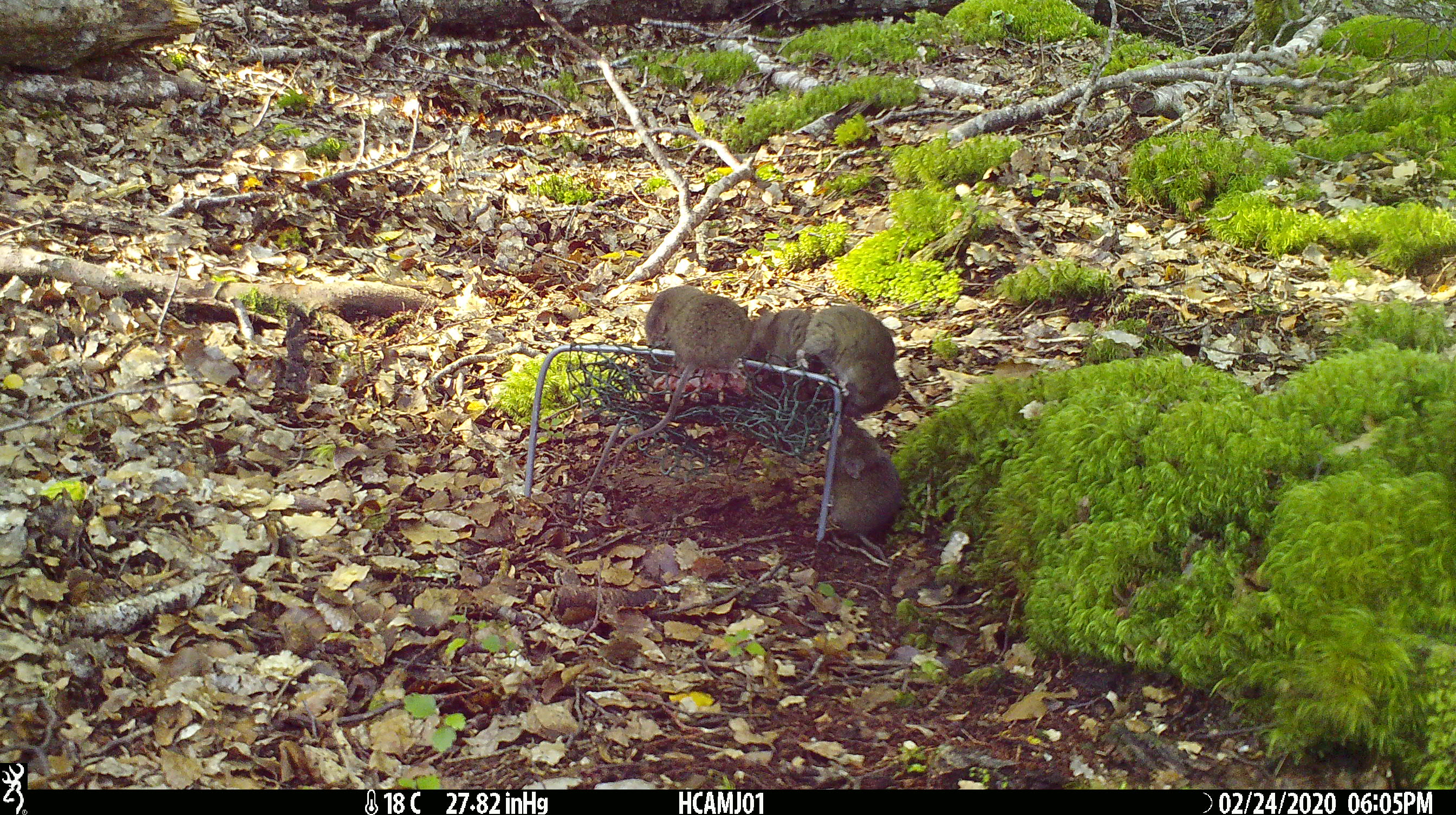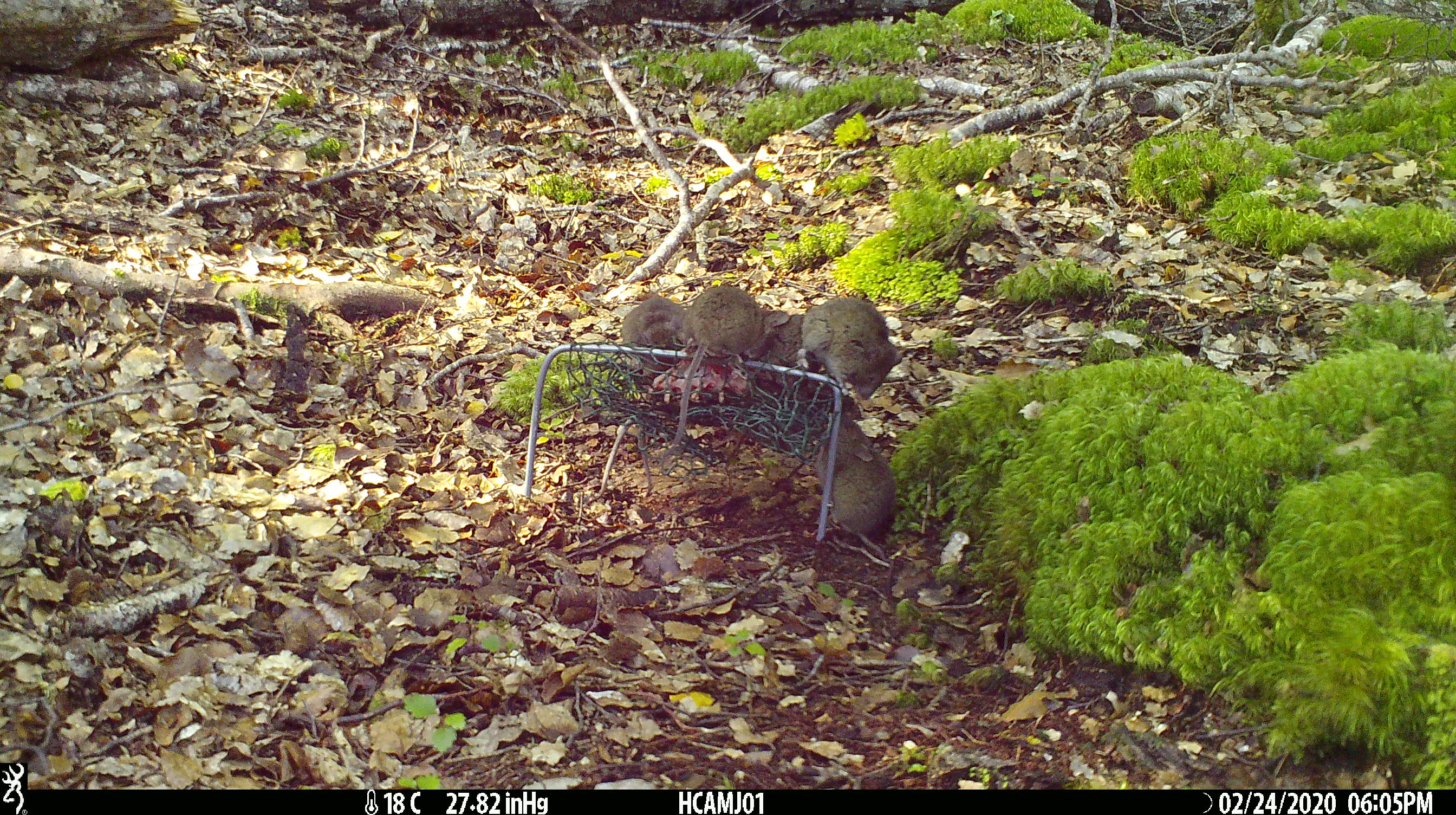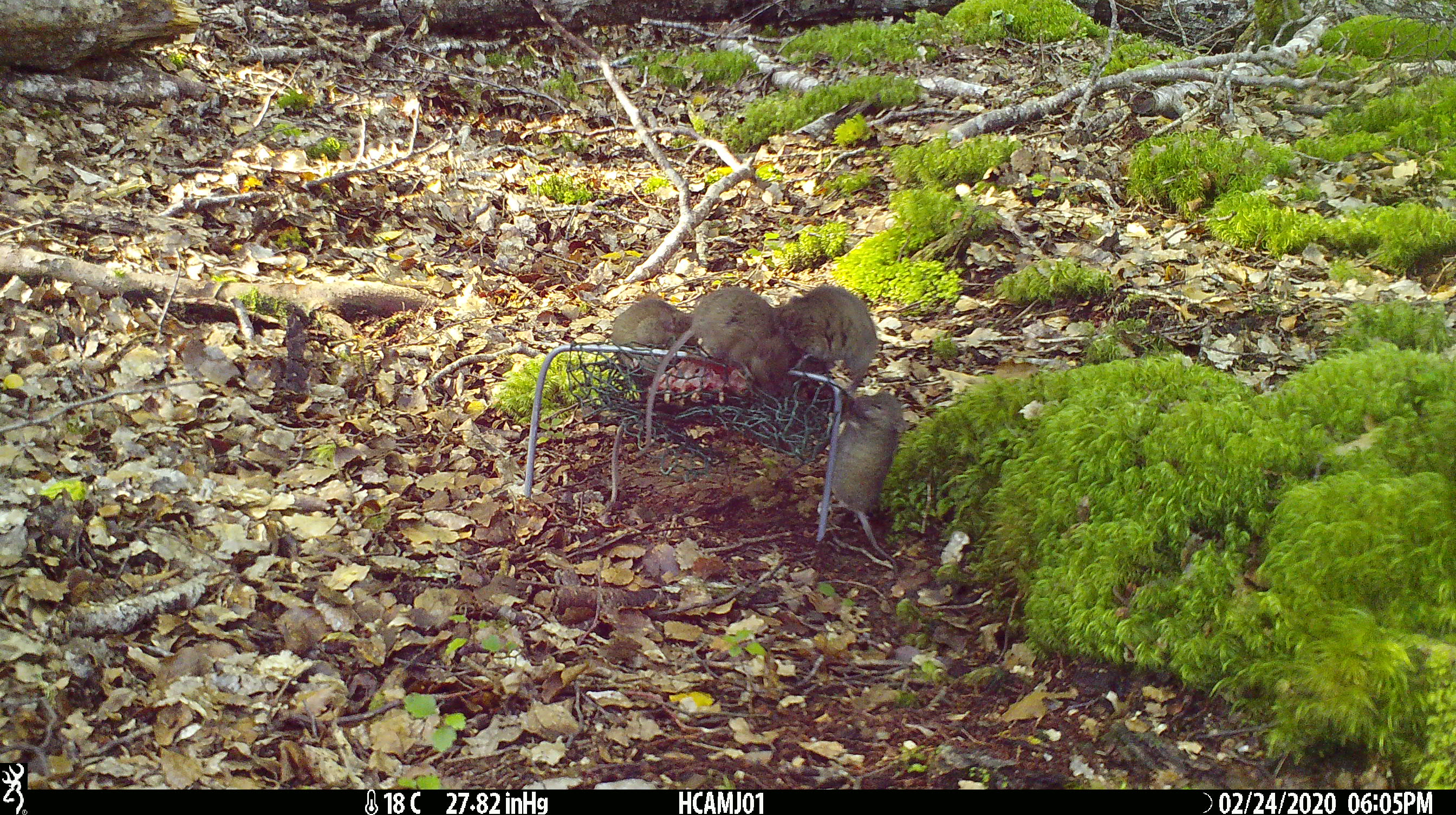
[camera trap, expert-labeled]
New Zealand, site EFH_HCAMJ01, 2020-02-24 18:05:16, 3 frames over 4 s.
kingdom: Animalia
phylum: Chordata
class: Mammalia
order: Rodentia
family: Muridae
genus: Mus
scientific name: Mus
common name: mouse